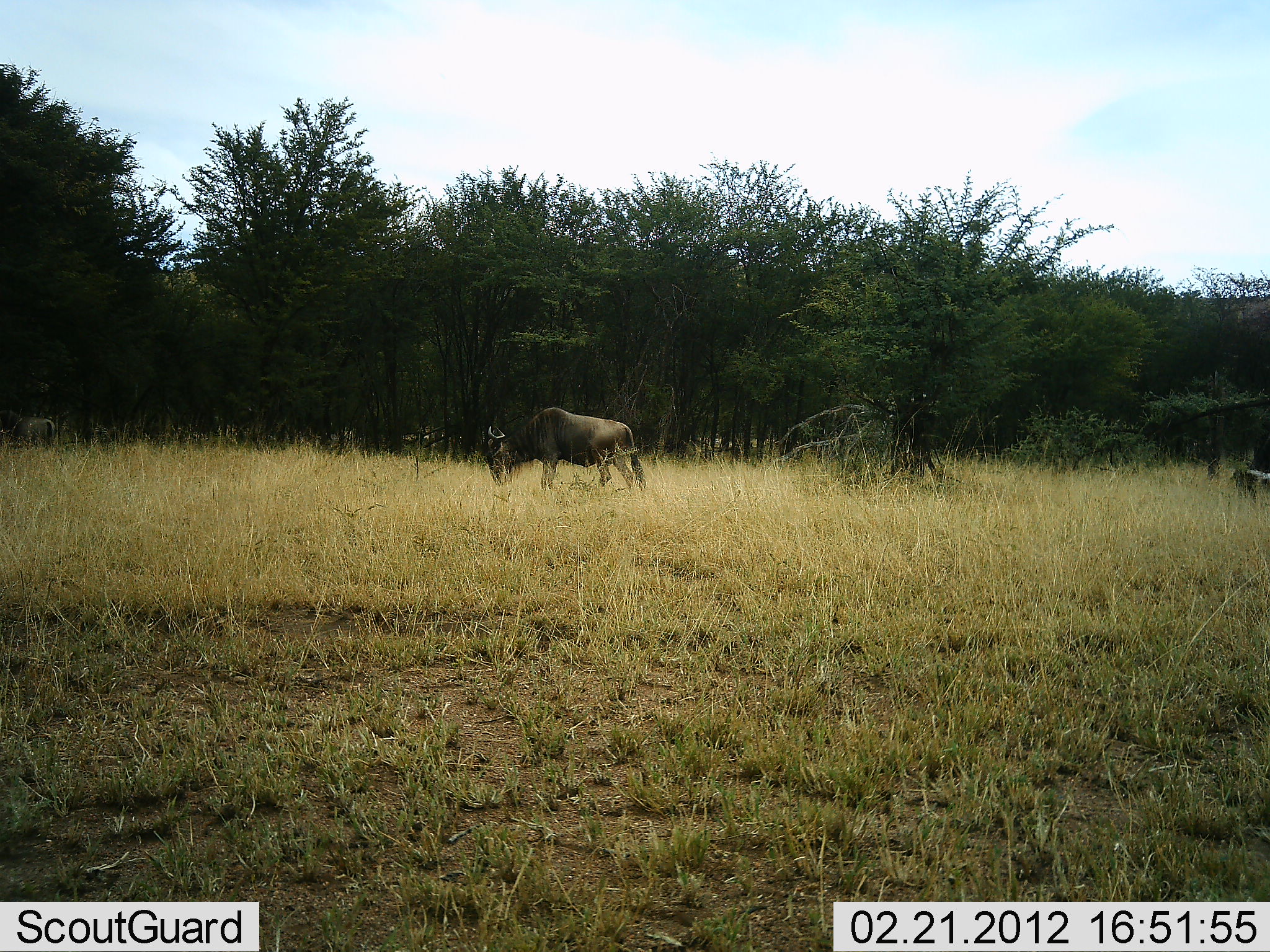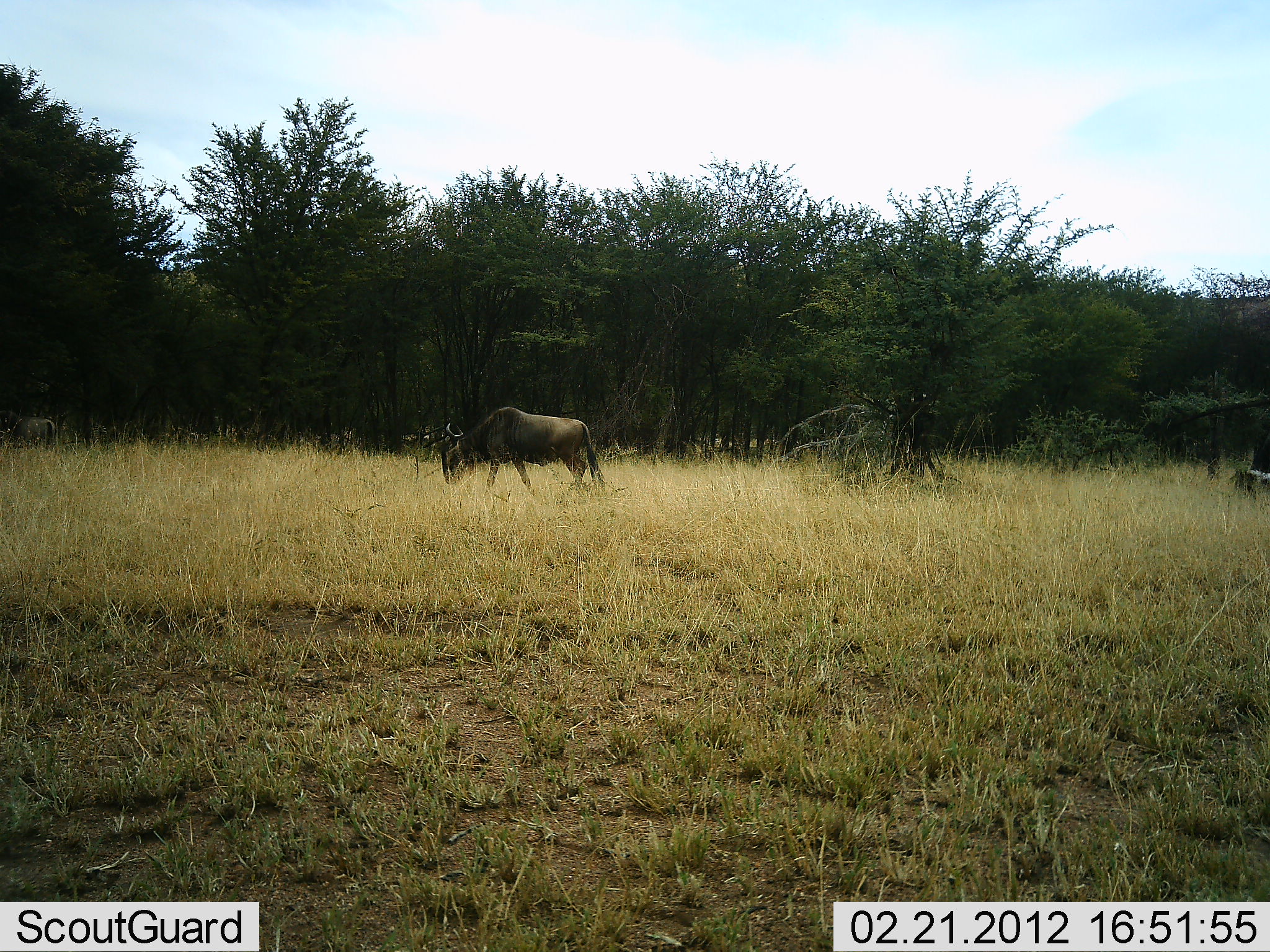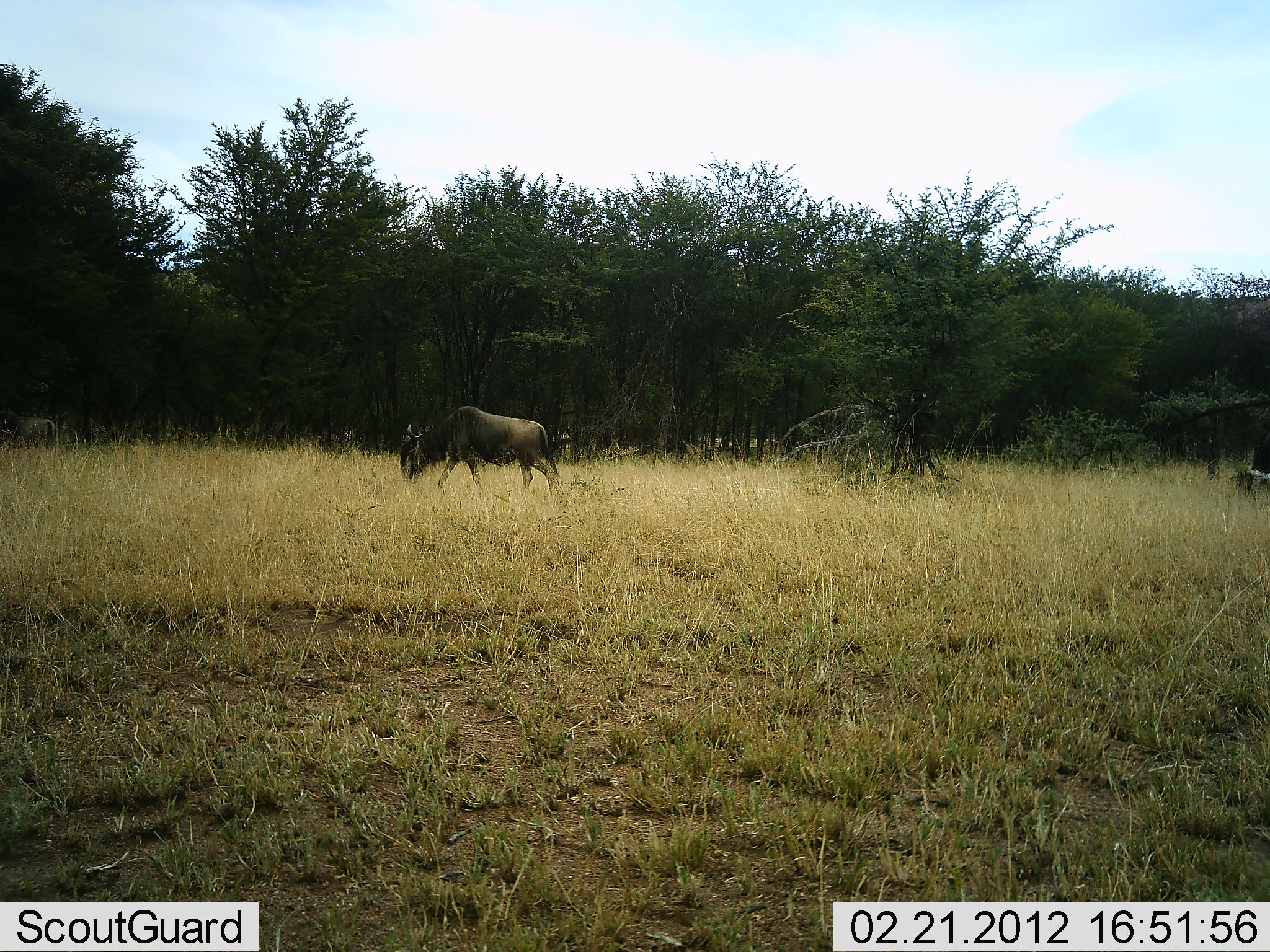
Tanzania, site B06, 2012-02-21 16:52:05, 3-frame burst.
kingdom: Animalia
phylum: Chordata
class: Mammalia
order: Artiodactyla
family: Bovidae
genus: Connochaetes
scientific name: Connochaetes taurinus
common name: blue wildebeest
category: wildebeest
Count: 1.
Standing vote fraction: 19%.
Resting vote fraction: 10%.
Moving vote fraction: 71%.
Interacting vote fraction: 0%.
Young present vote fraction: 0%.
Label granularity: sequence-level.